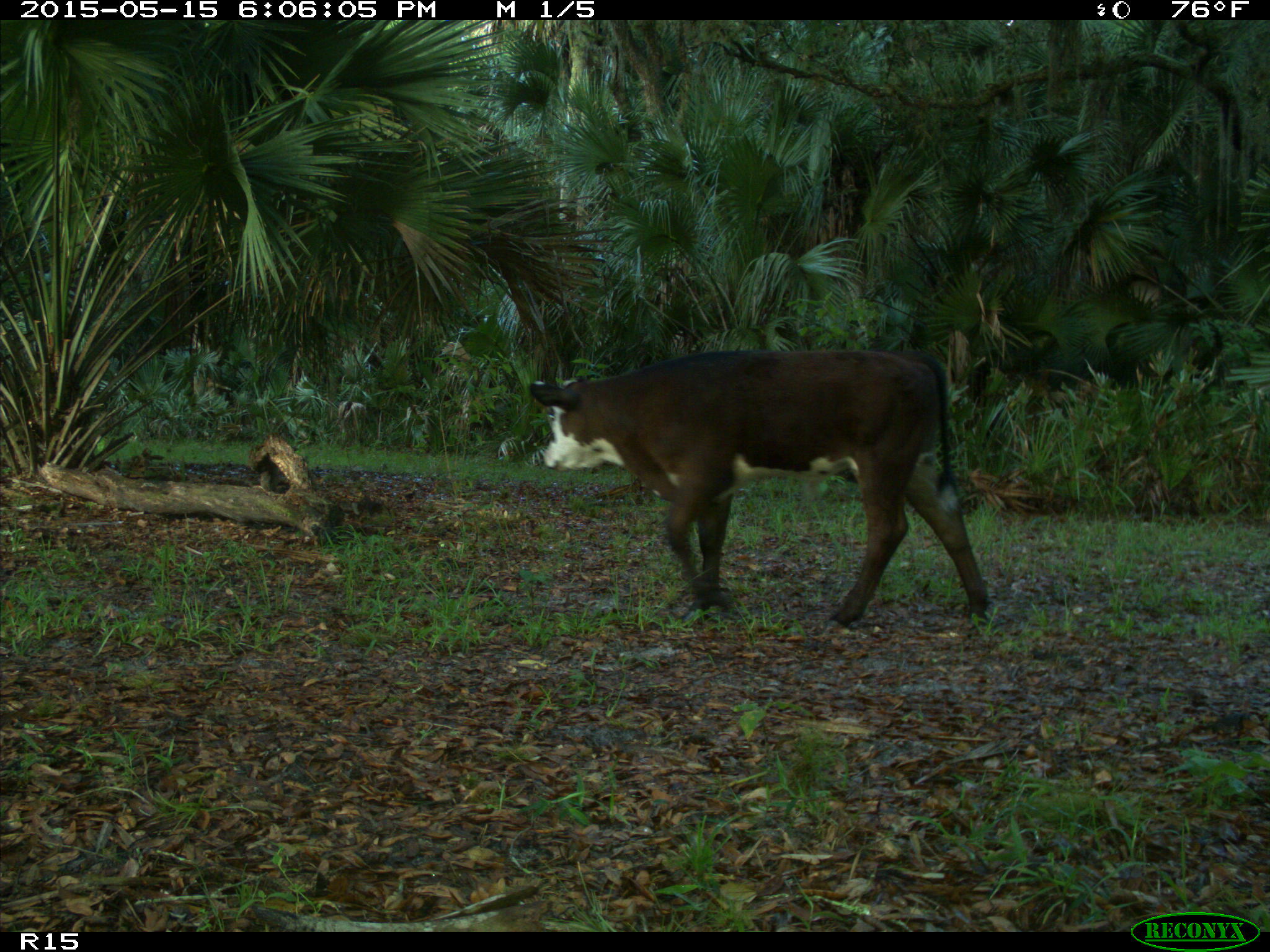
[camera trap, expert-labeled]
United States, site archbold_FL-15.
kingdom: Animalia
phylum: Chordata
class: Mammalia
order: Artiodactyla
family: Bovidae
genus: Bos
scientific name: Bos taurus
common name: domestic cow